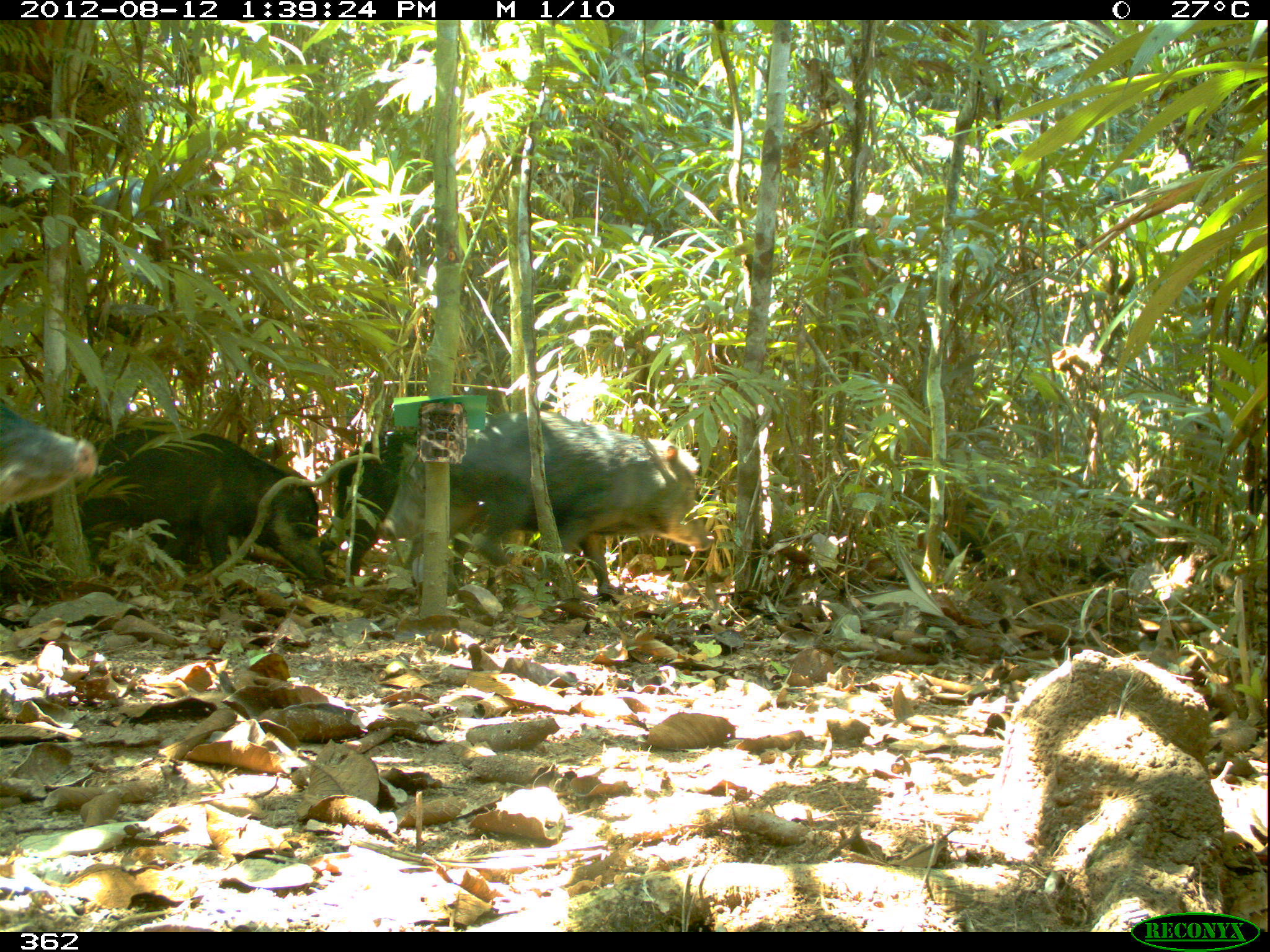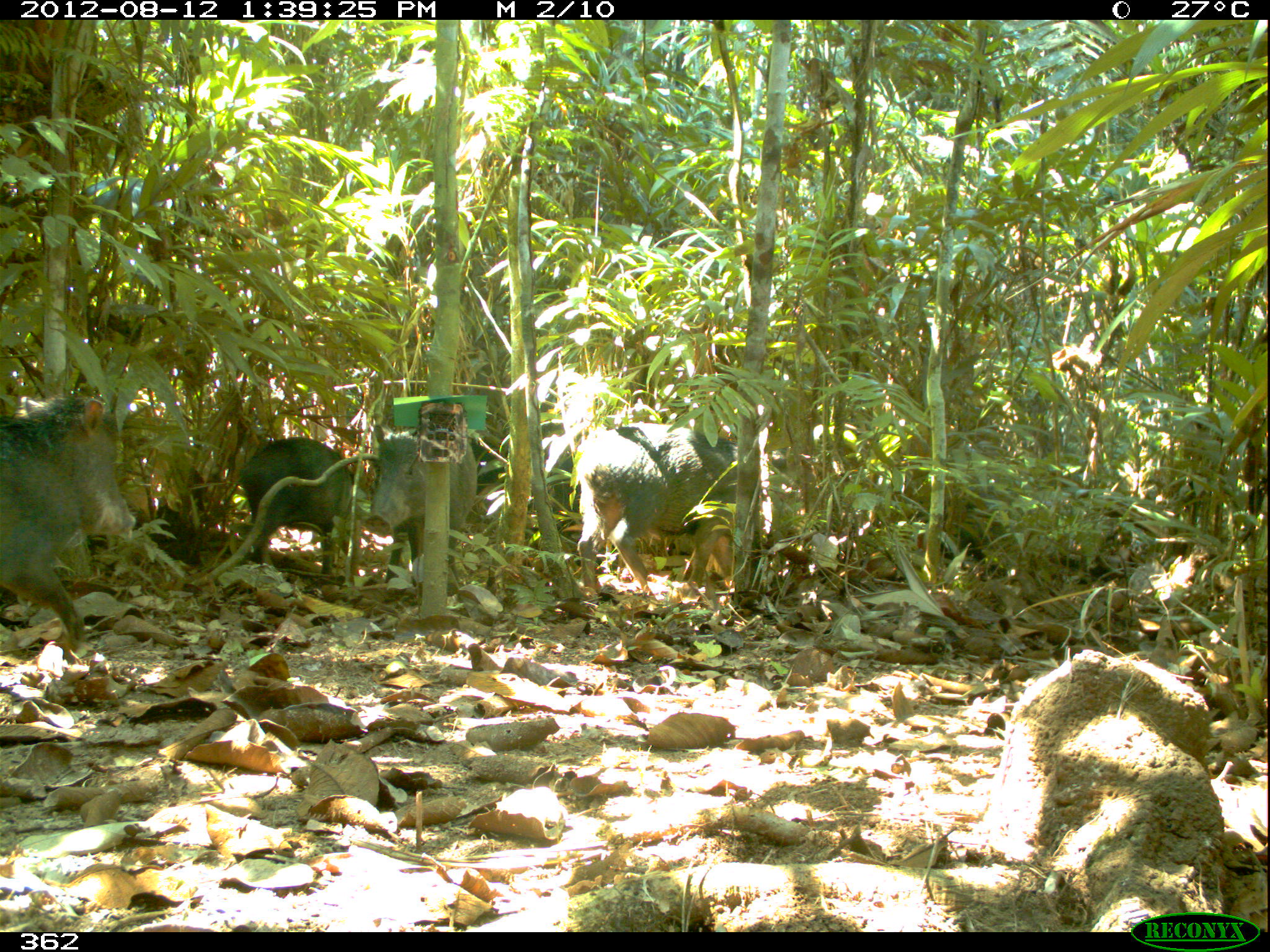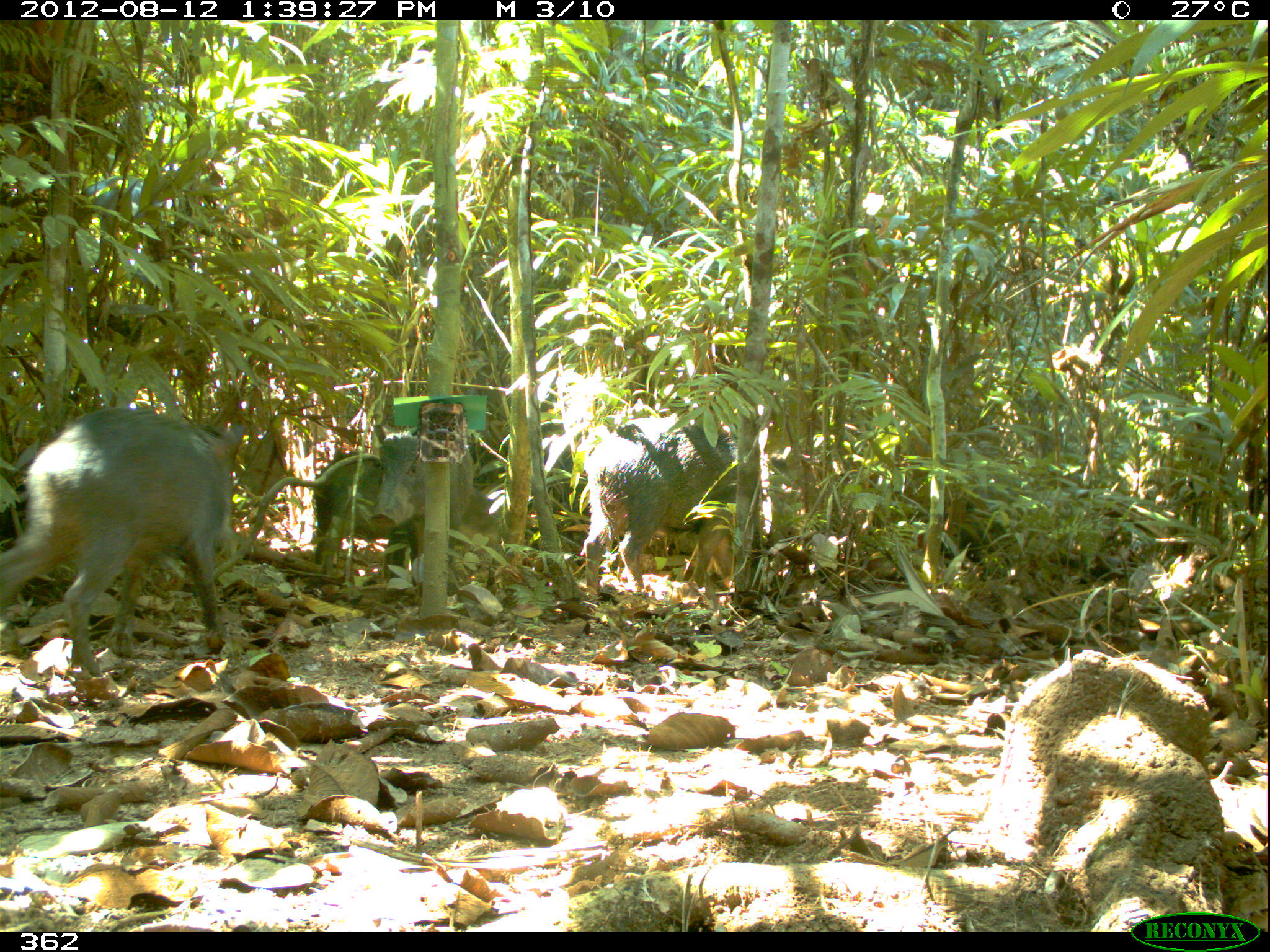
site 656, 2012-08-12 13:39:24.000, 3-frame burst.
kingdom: Animalia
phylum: Chordata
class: Mammalia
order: Artiodactyla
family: Tayassuidae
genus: Tayassu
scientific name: Tayassu pecari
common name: white-lipped peccary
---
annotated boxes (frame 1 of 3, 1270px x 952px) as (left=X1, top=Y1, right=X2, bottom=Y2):
tayassu pecari: (left=442, top=406, right=714, bottom=605); (left=79, top=419, right=331, bottom=585); (left=333, top=419, right=425, bottom=579); (left=377, top=440, right=481, bottom=571); (left=0, top=404, right=100, bottom=511)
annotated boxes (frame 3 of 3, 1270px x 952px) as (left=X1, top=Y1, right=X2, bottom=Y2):
tayassu pecari: (left=0, top=402, right=249, bottom=679); (left=580, top=414, right=735, bottom=596); (left=309, top=447, right=497, bottom=569); (left=370, top=422, right=473, bottom=581); (left=527, top=418, right=600, bottom=517)